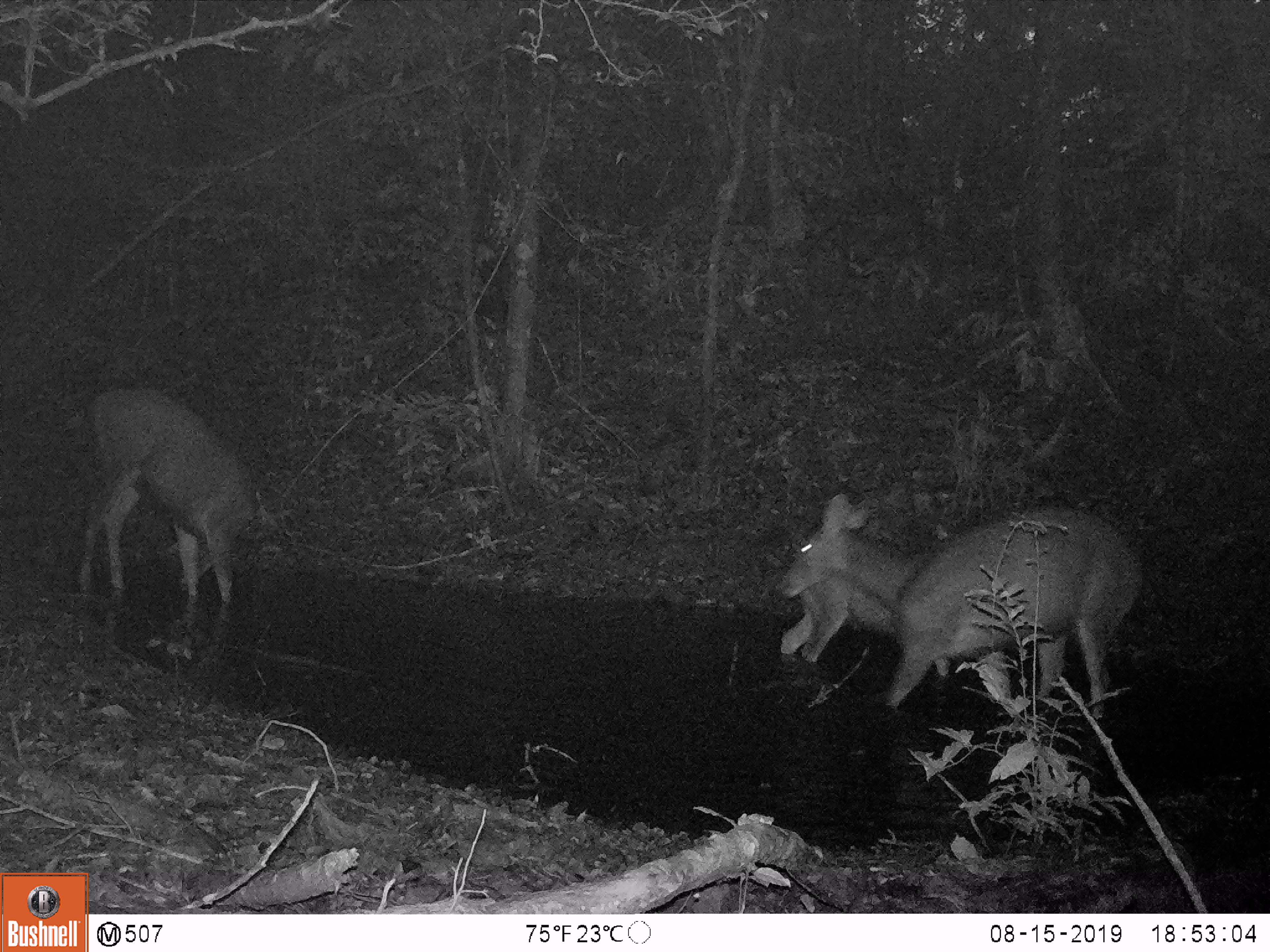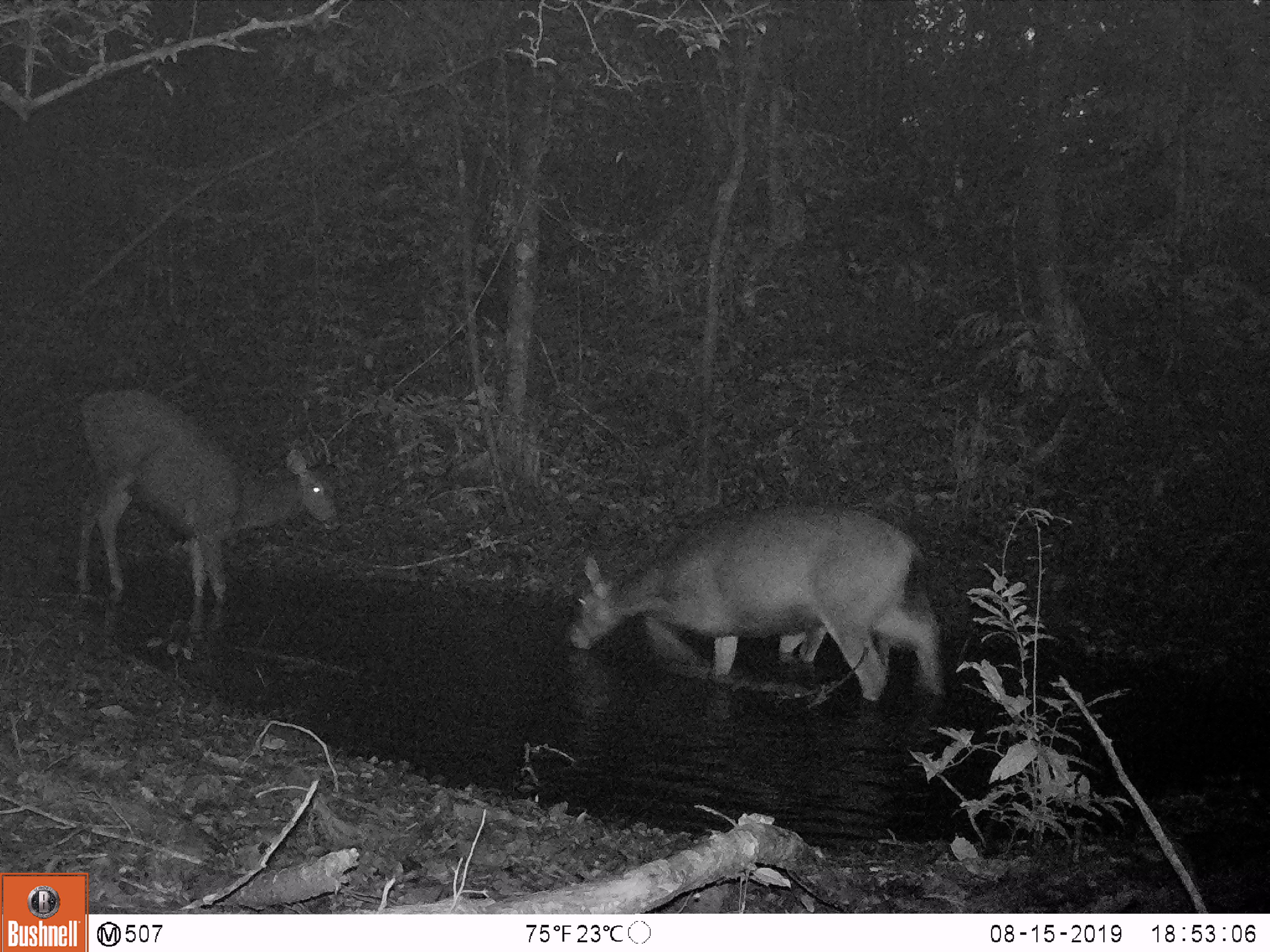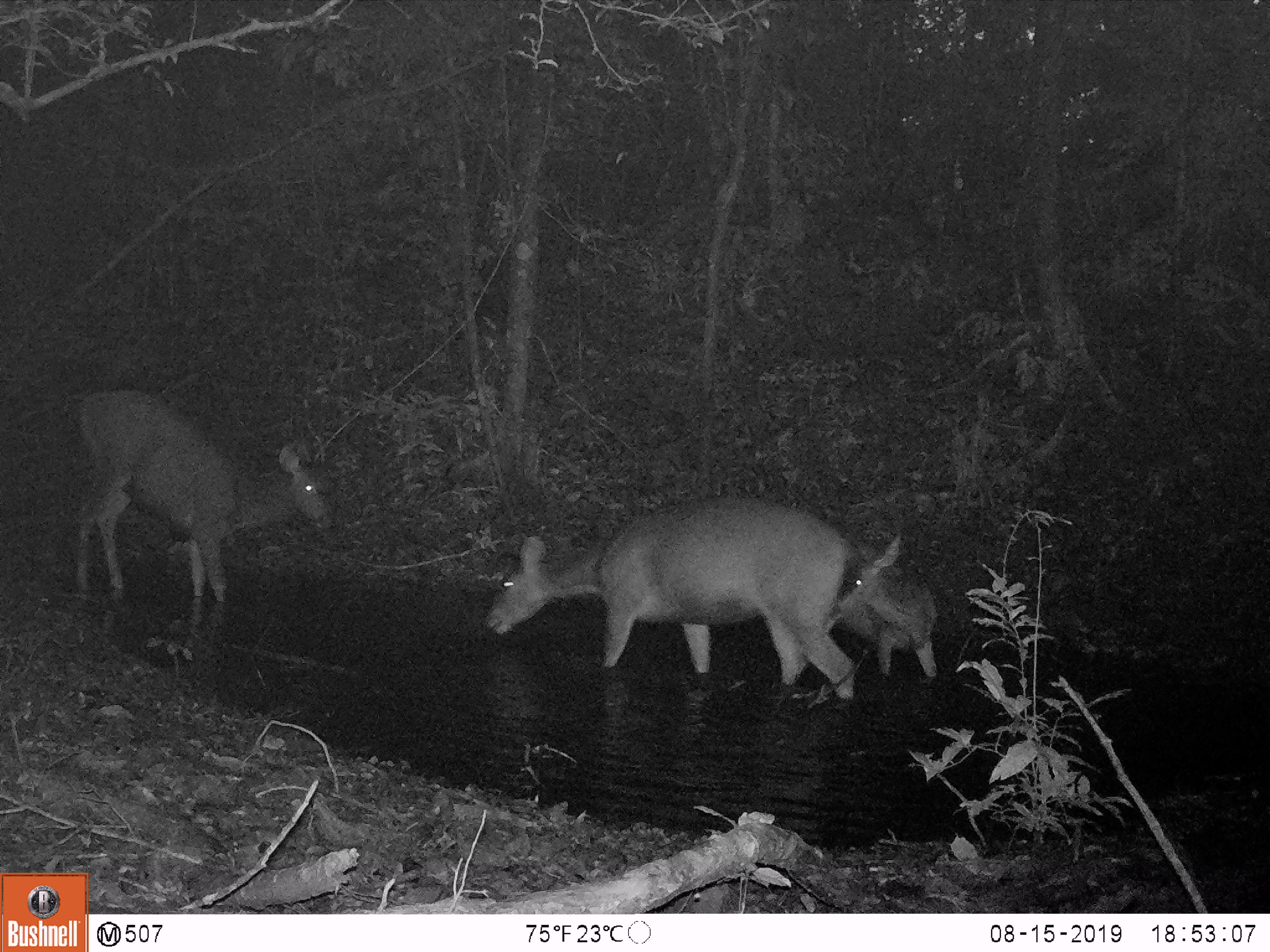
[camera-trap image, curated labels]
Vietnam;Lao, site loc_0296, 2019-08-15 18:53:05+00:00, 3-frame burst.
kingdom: Animalia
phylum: Chordata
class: Mammalia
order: Artiodactyla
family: Cervidae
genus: Rusa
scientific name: Rusa unicolor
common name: sambar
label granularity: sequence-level